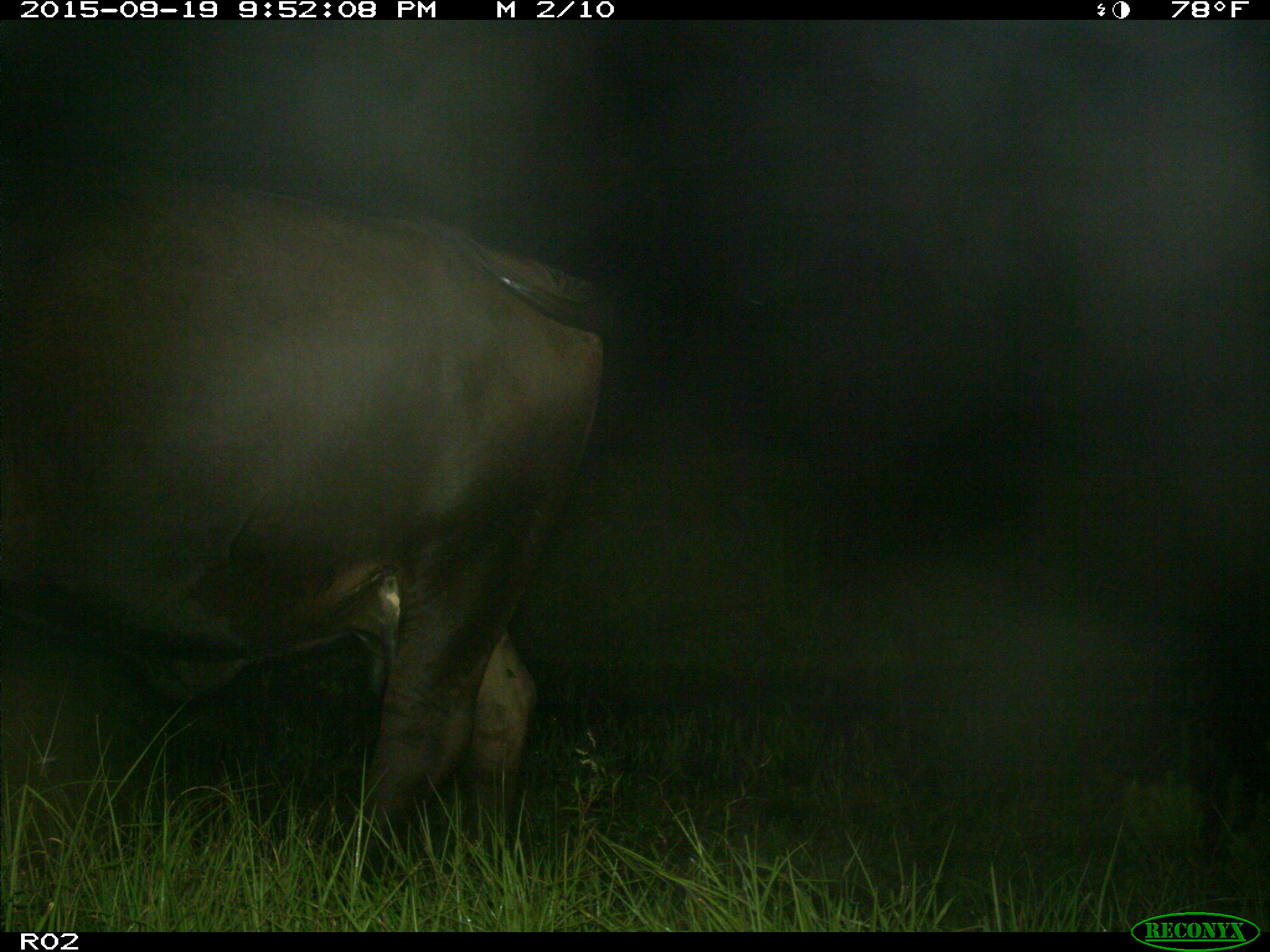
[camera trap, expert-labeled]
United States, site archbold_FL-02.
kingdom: Animalia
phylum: Chordata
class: Mammalia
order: Artiodactyla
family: Bovidae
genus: Bos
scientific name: Bos taurus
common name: domestic cow